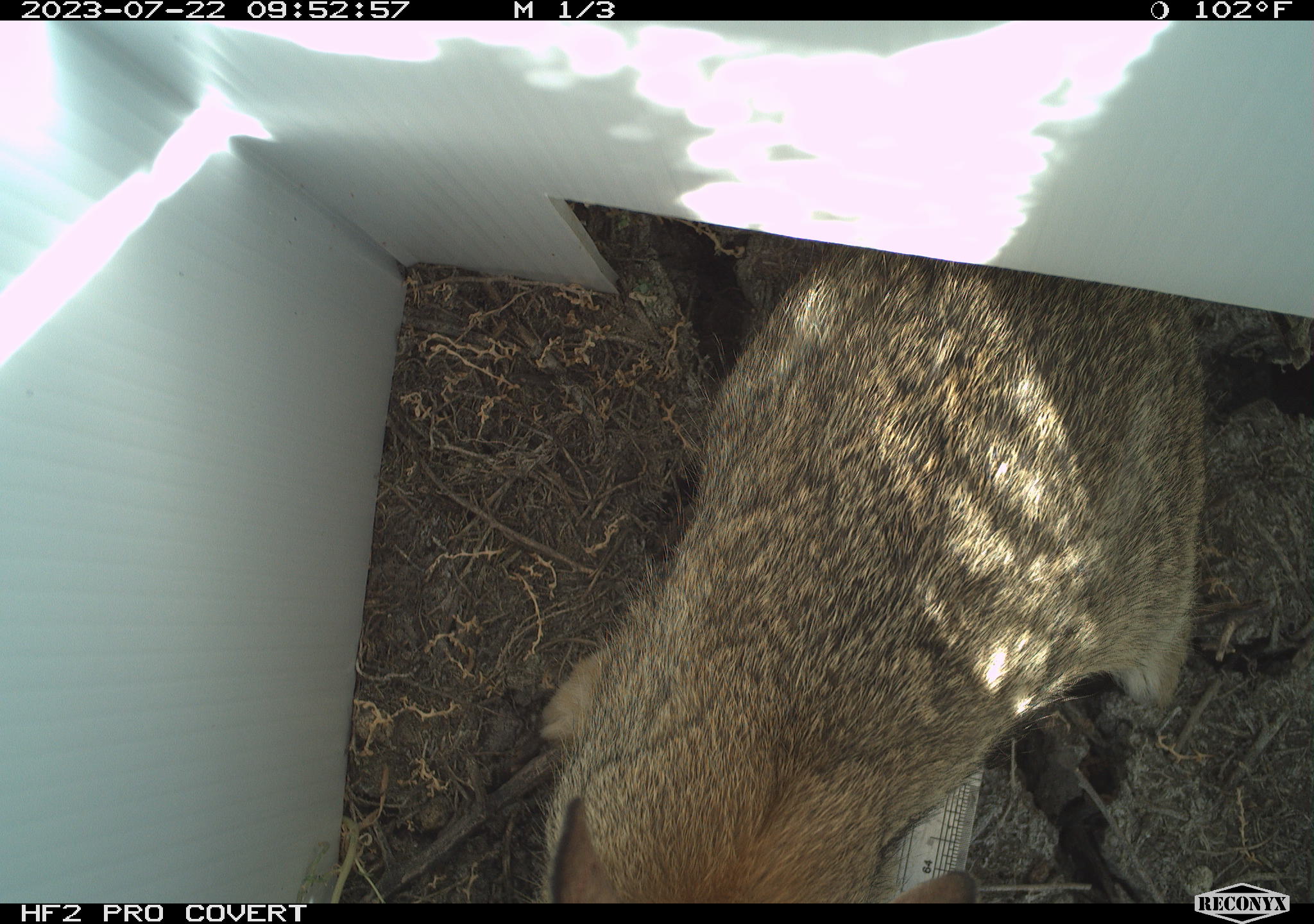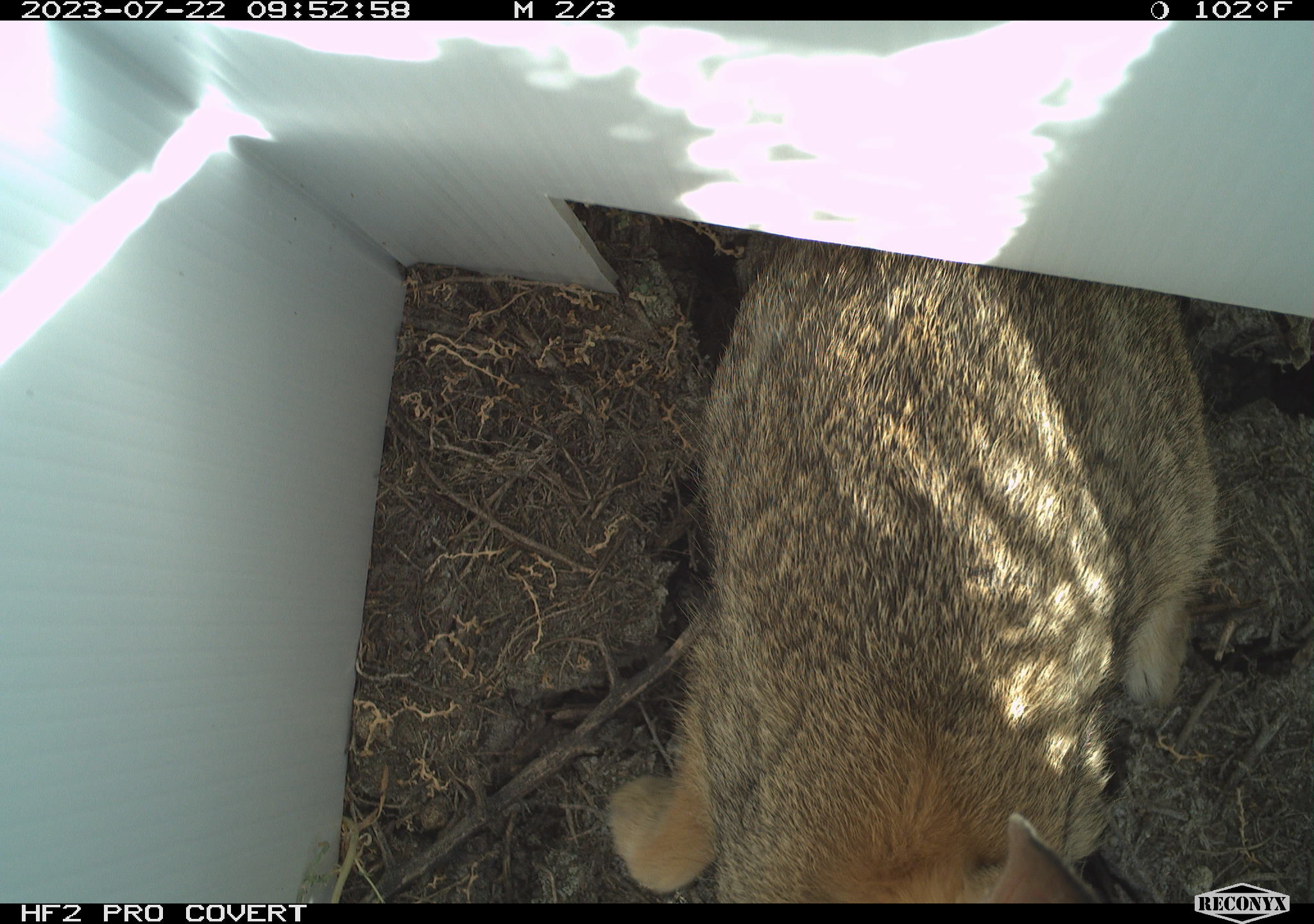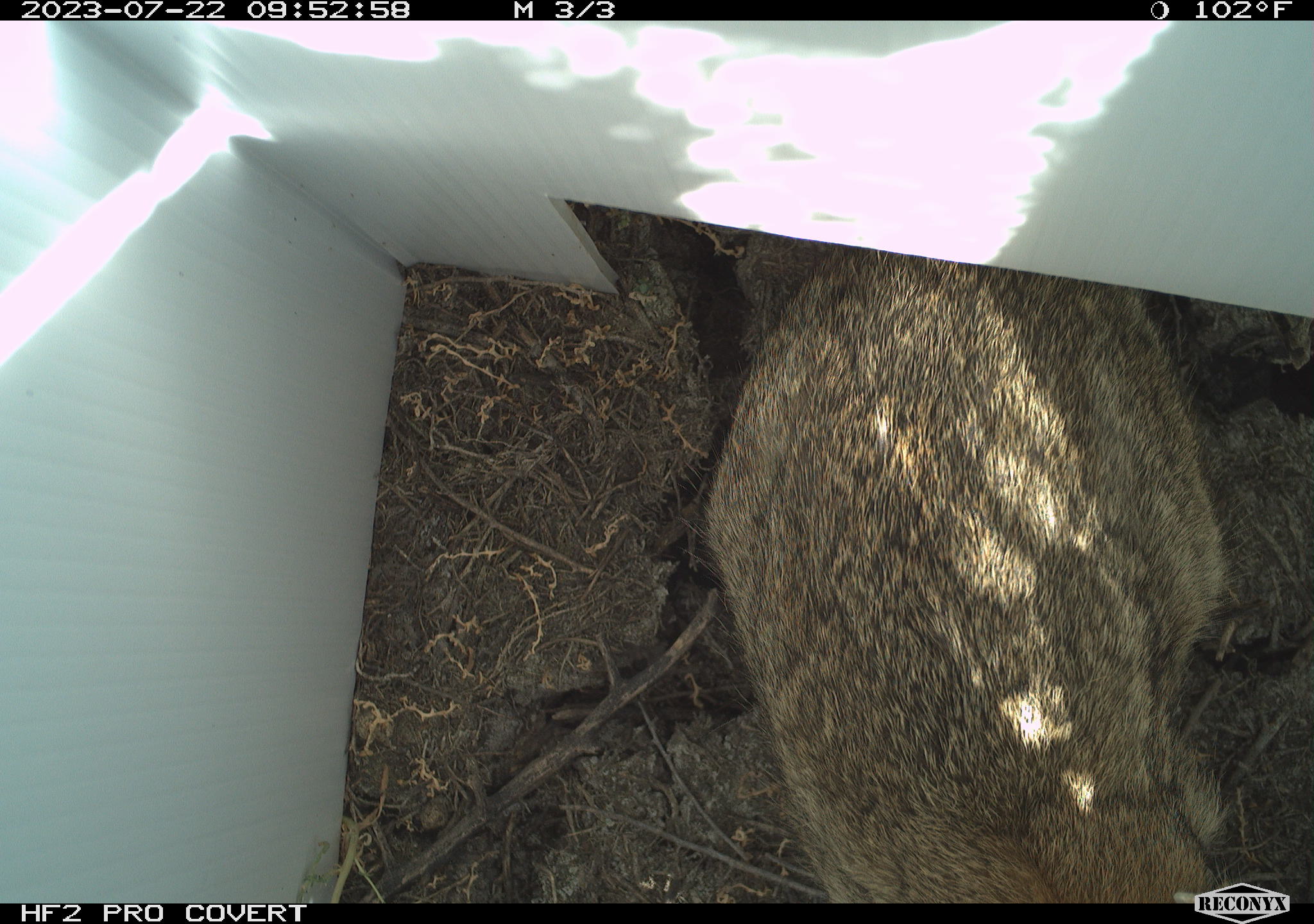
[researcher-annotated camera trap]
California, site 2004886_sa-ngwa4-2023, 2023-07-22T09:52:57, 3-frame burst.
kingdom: Animalia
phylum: Chordata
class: Mammalia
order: Lagomorpha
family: Leporidae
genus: Sylvilagus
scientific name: Sylvilagus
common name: cottontail rabbits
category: sylvilagus species